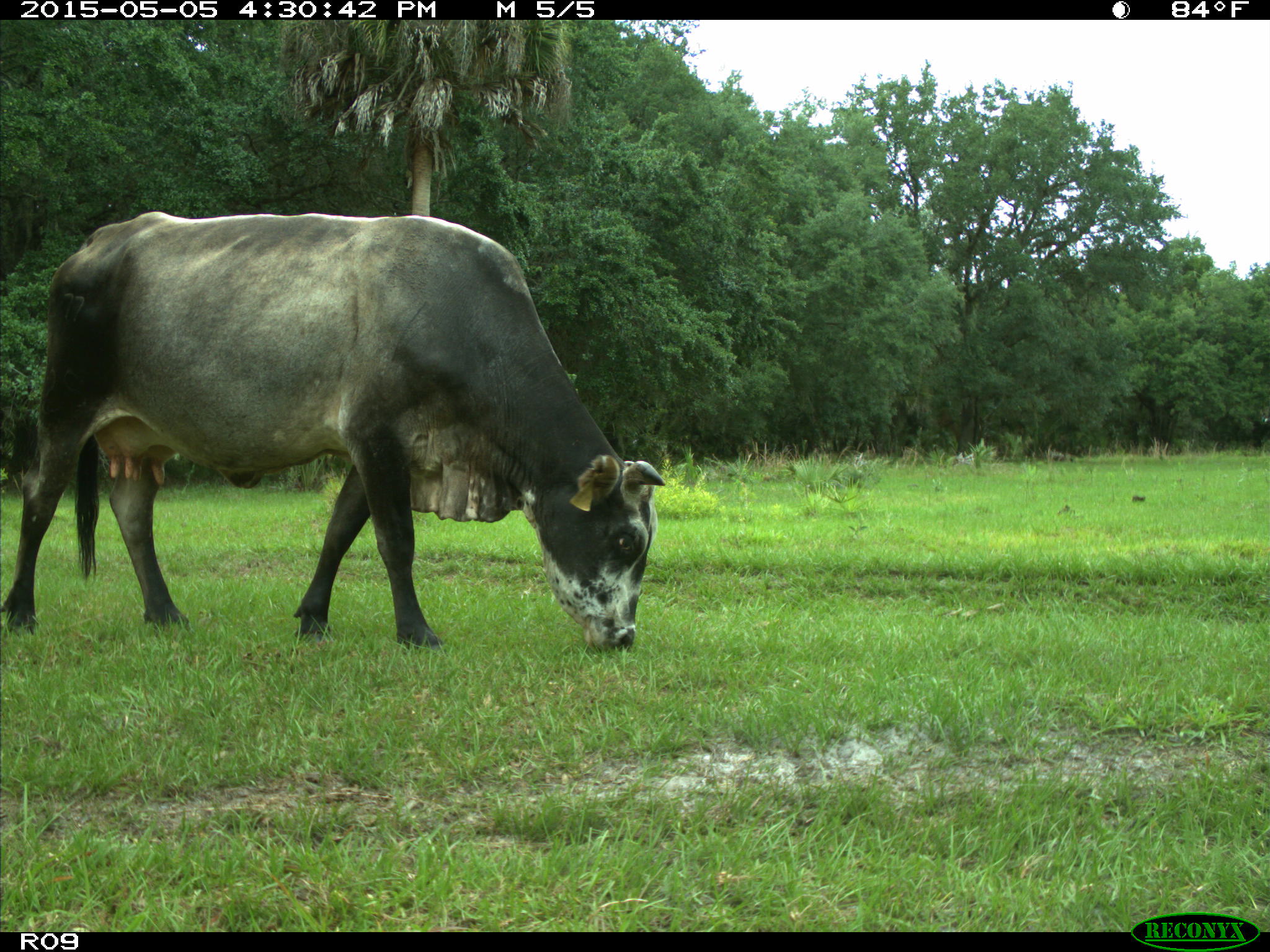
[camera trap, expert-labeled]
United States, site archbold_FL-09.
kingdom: Animalia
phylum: Chordata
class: Mammalia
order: Artiodactyla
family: Bovidae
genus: Bos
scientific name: Bos taurus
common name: domestic cow